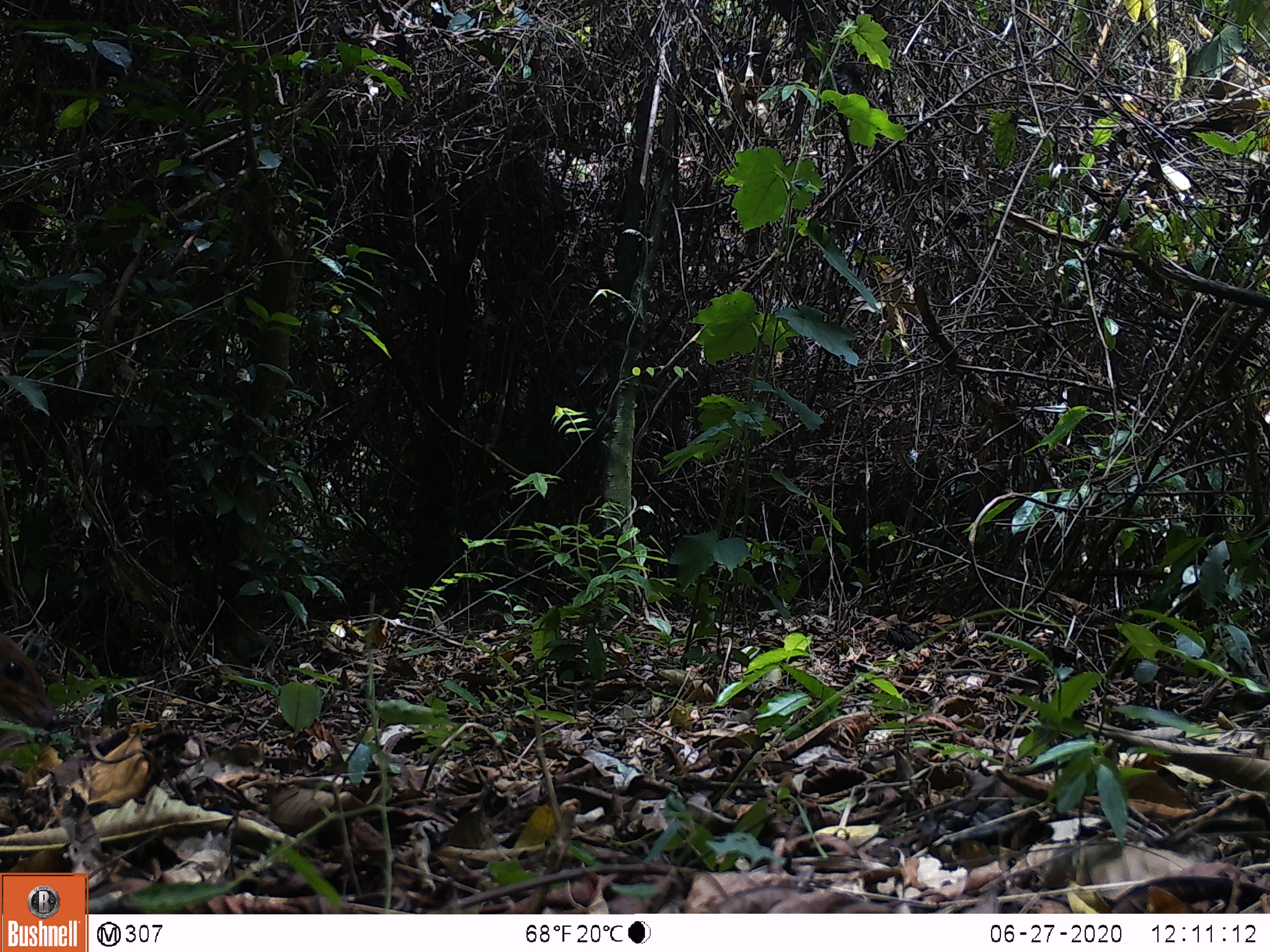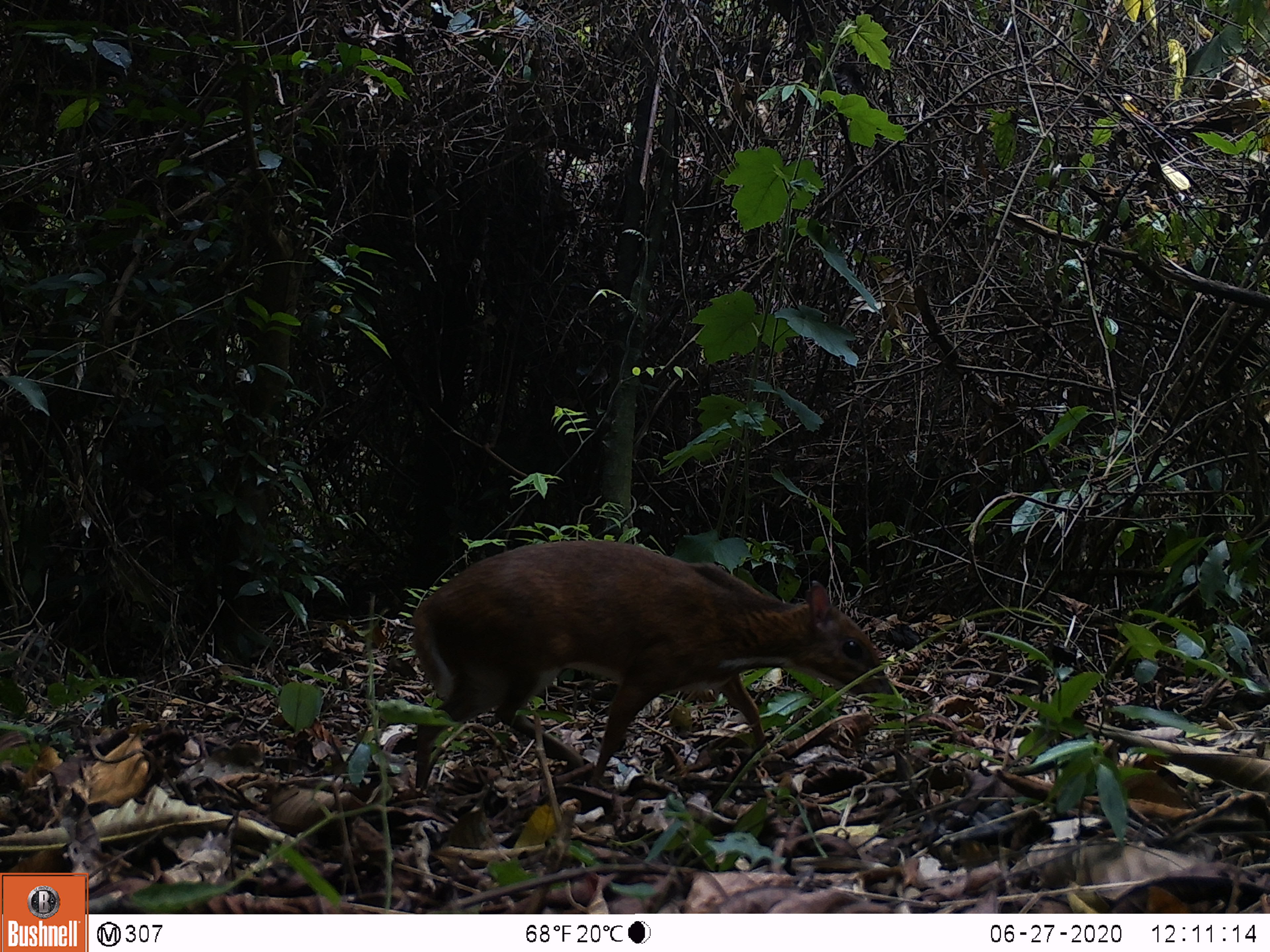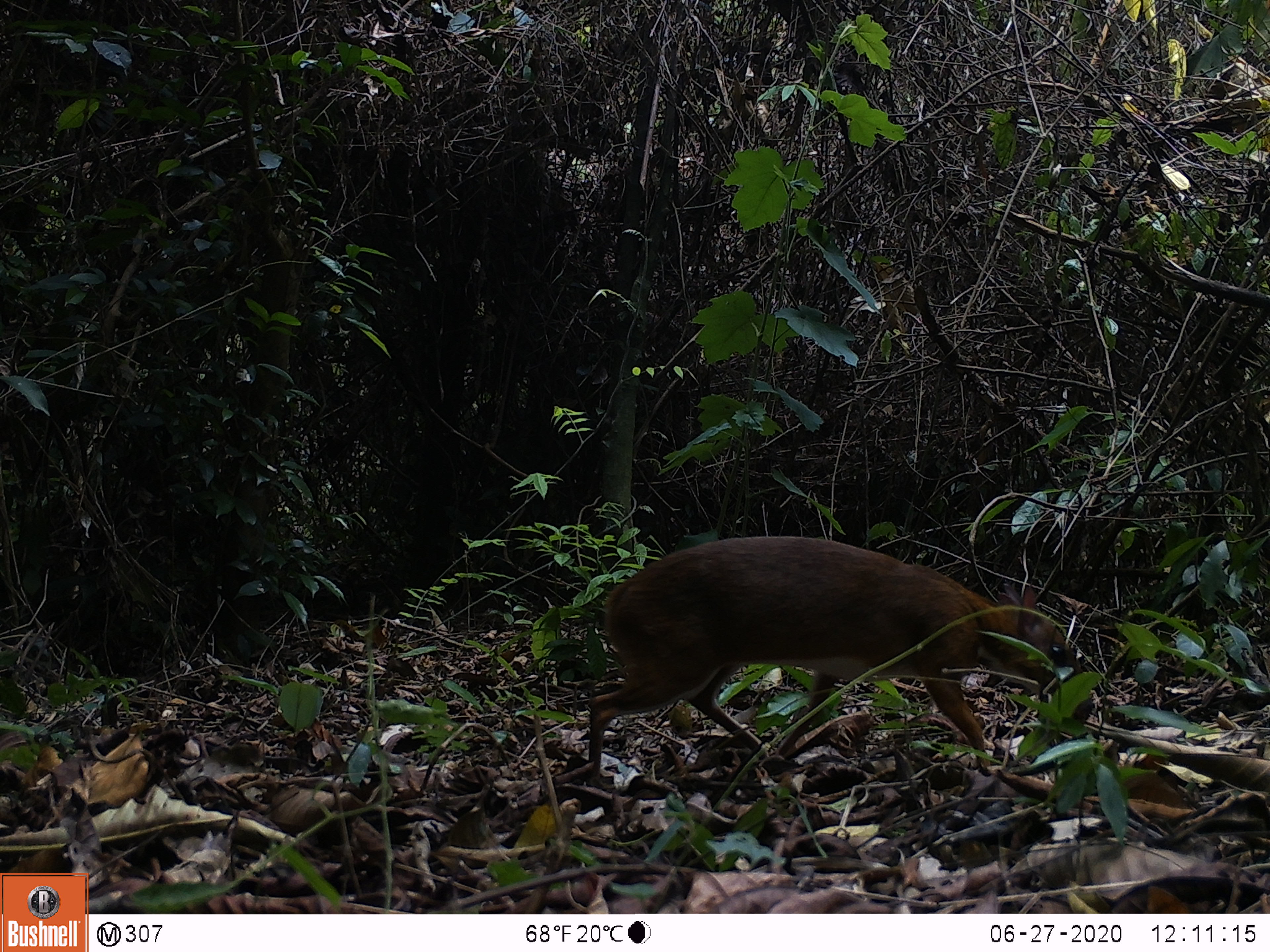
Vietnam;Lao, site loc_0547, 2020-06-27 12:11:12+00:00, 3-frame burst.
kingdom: Animalia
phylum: Chordata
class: Mammalia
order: Artiodactyla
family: Tragulidae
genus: Moschiola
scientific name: Moschiola meminna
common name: chevrotain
Chevrotain (Moschiola meminna). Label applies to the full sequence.